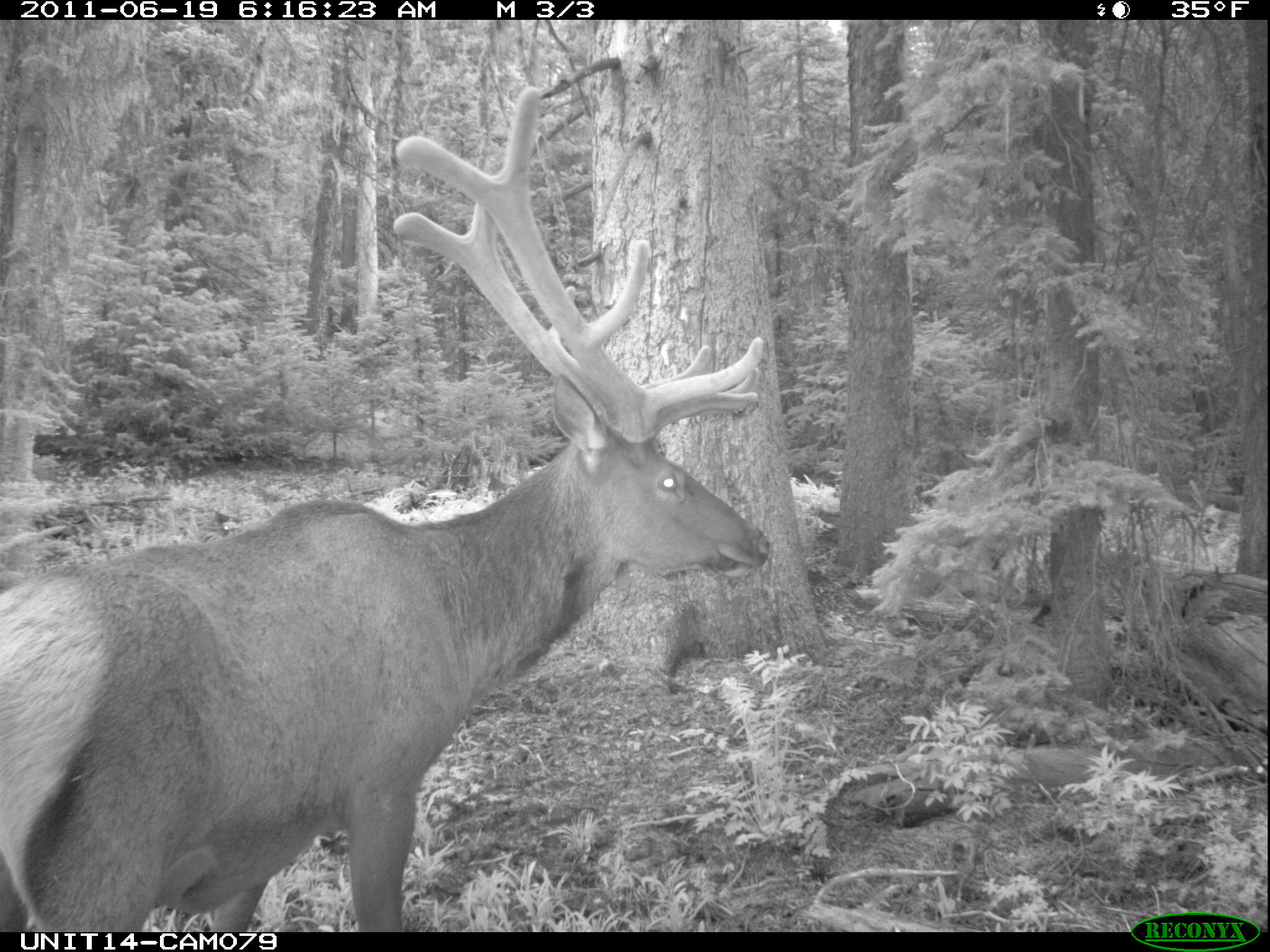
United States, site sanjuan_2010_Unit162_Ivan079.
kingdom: Animalia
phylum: Chordata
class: Mammalia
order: Artiodactyla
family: Cervidae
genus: Cervus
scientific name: Cervus elaphus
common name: red deer